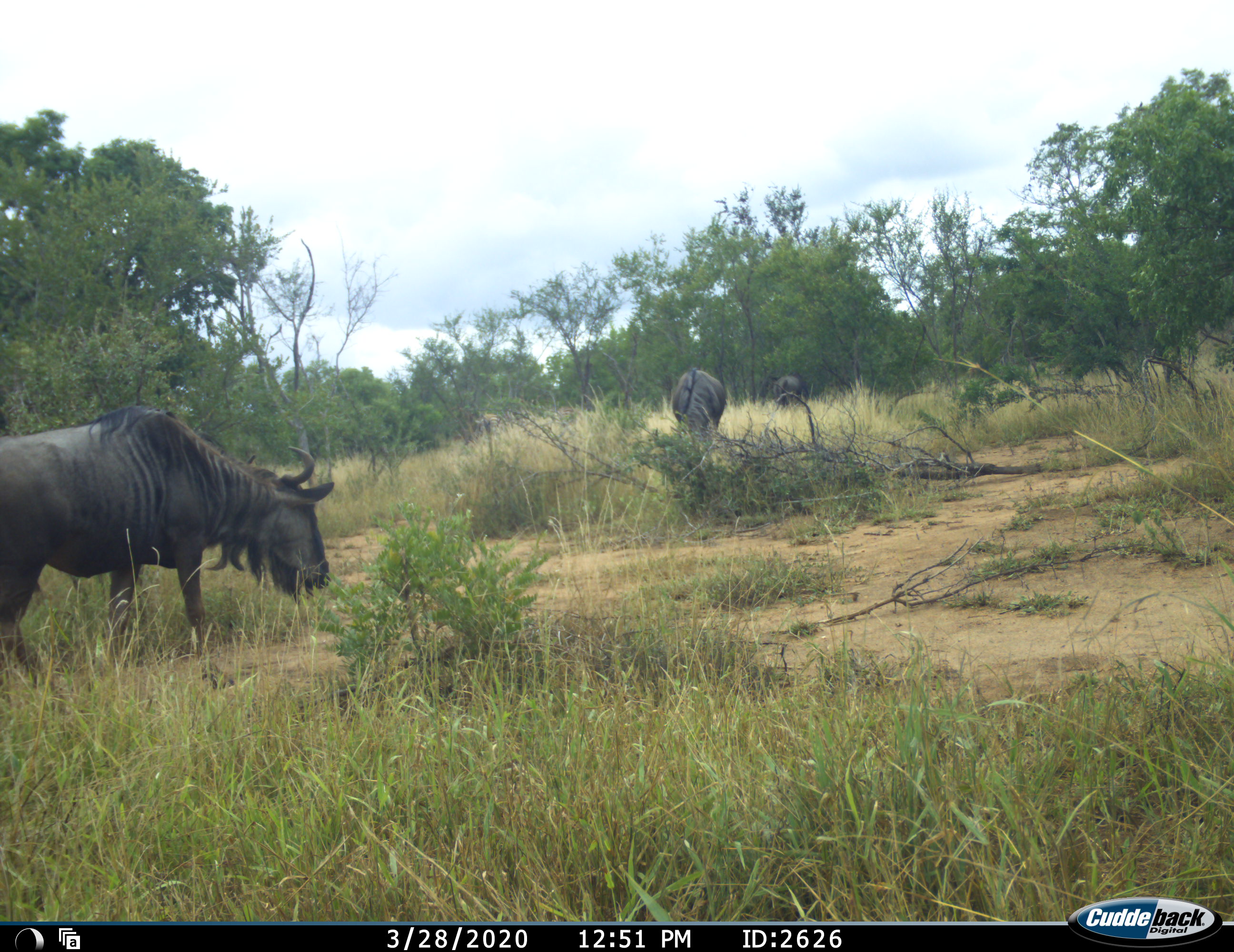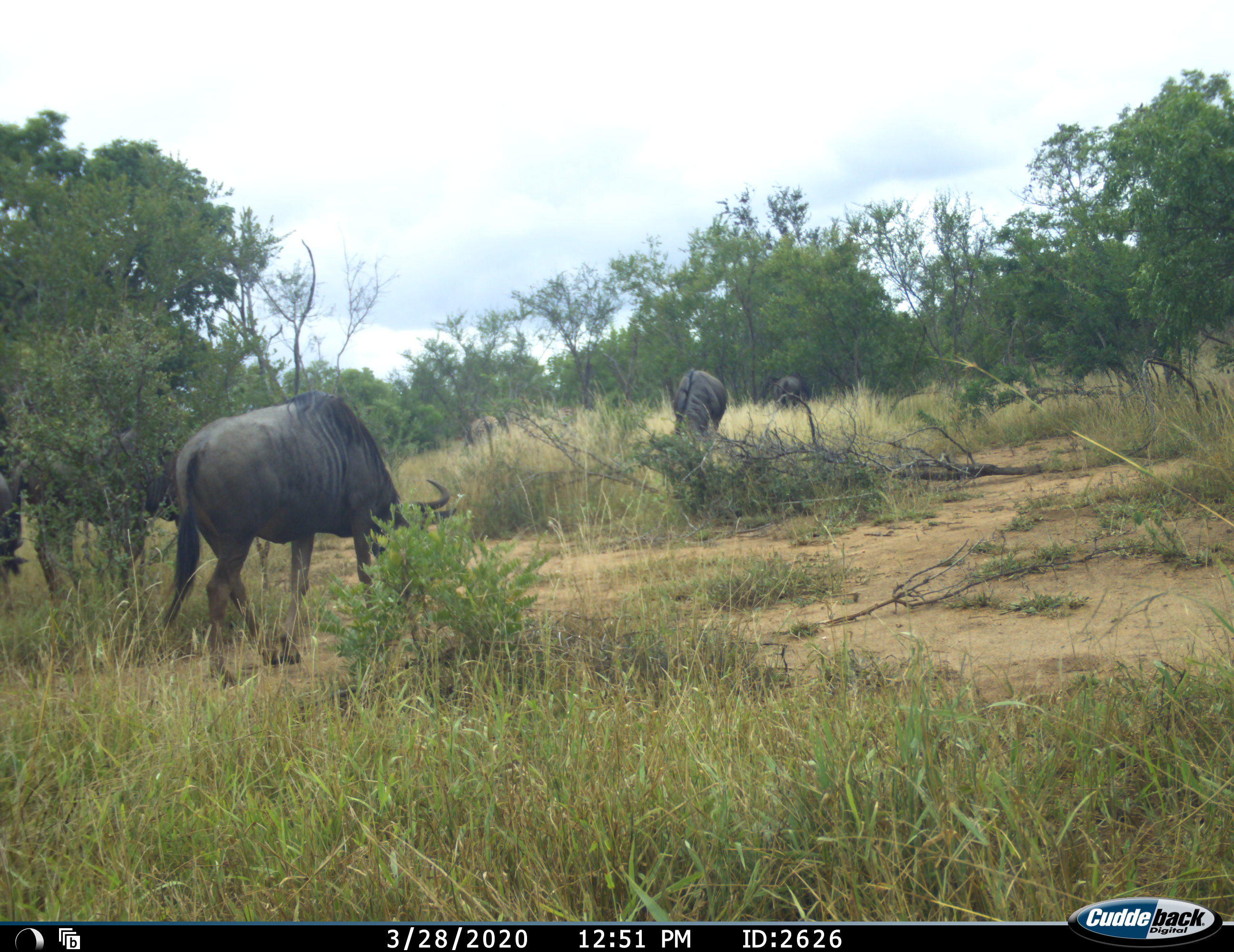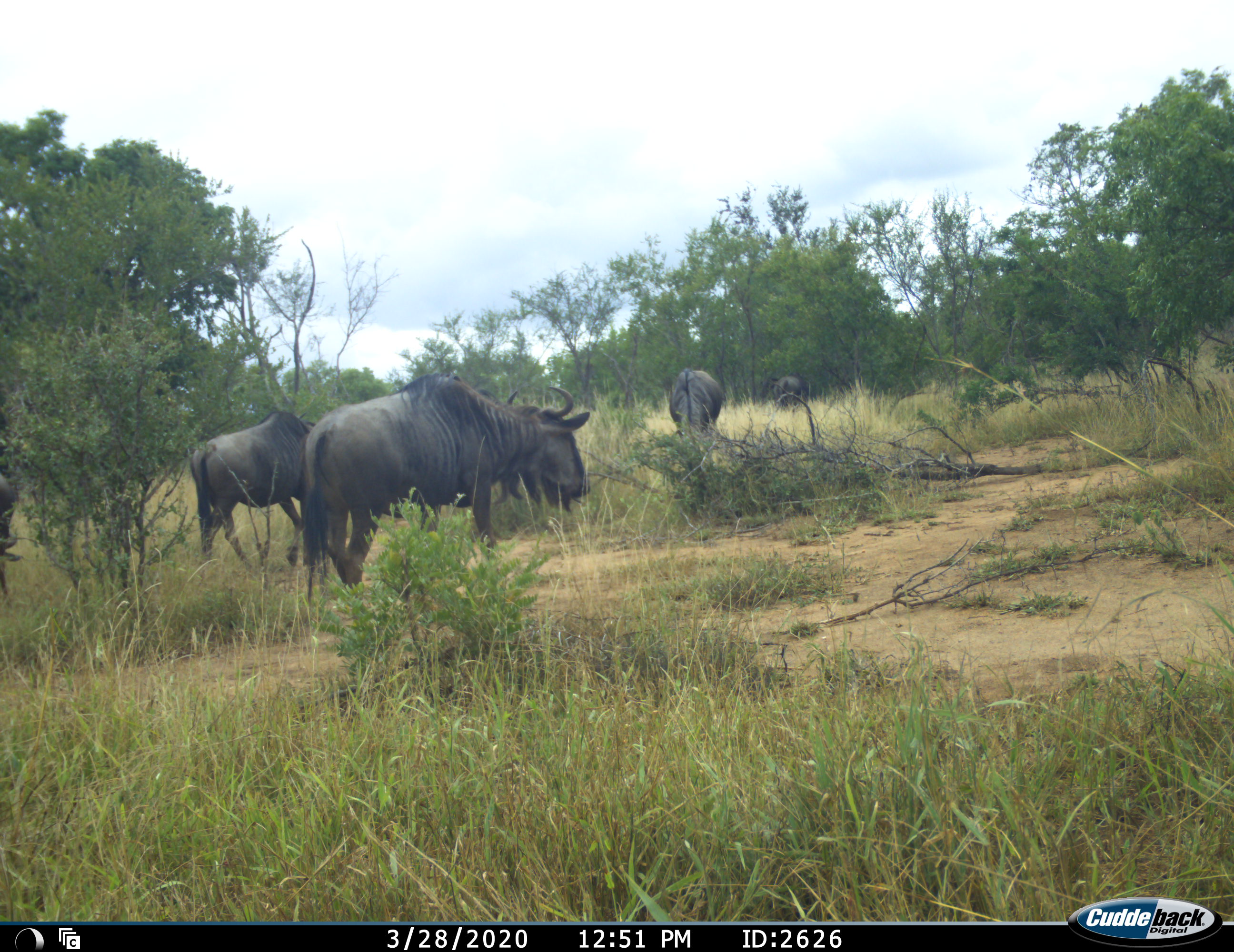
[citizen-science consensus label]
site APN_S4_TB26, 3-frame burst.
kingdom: Animalia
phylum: Chordata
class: Mammalia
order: Artiodactyla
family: Bovidae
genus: Connochaetes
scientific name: Connochaetes taurinus taurinus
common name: blue wildebeest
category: wildebeestblue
Wildebeestblue (blue wildebeest) (Connochaetes taurinus taurinus), count 4. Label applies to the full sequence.